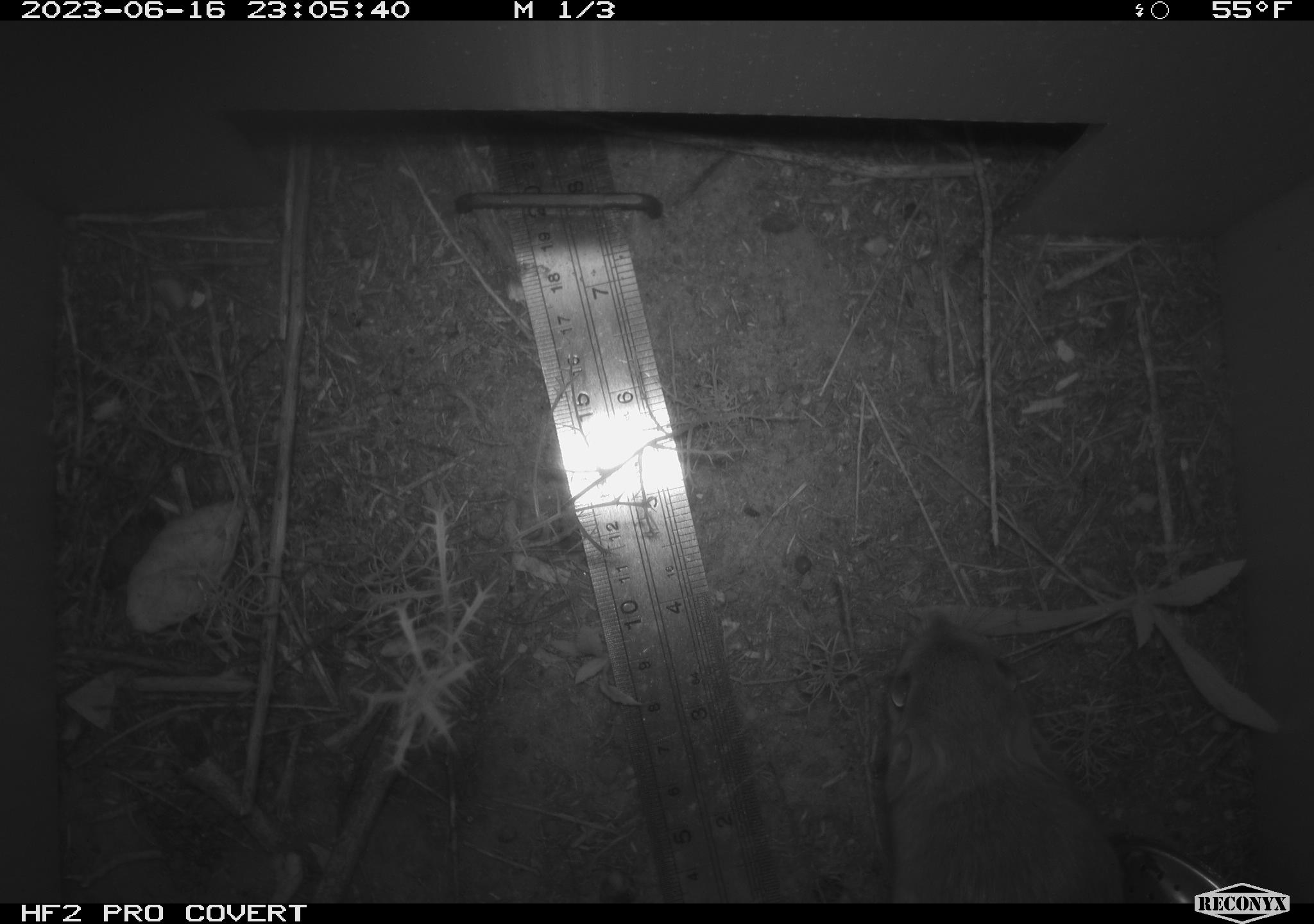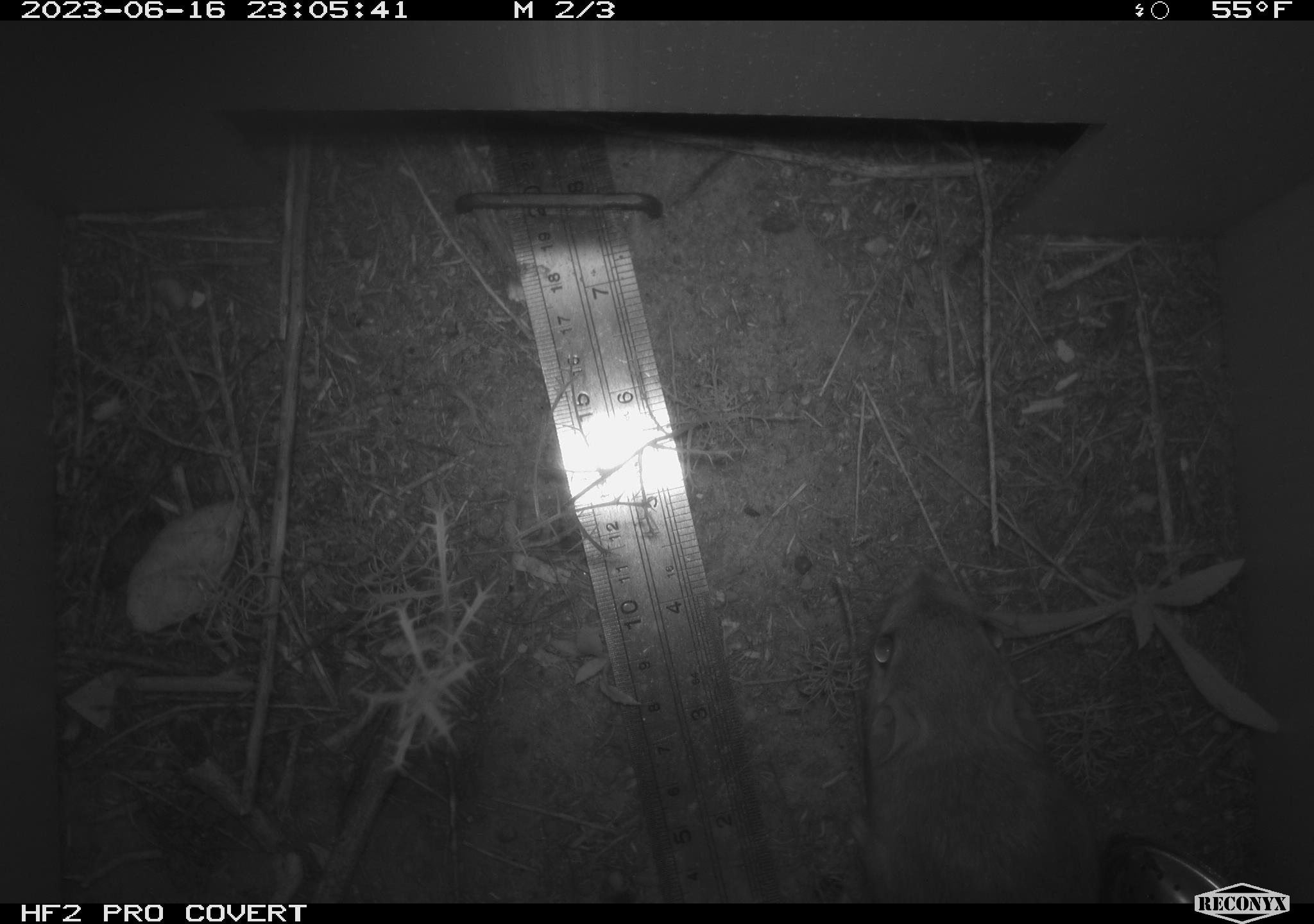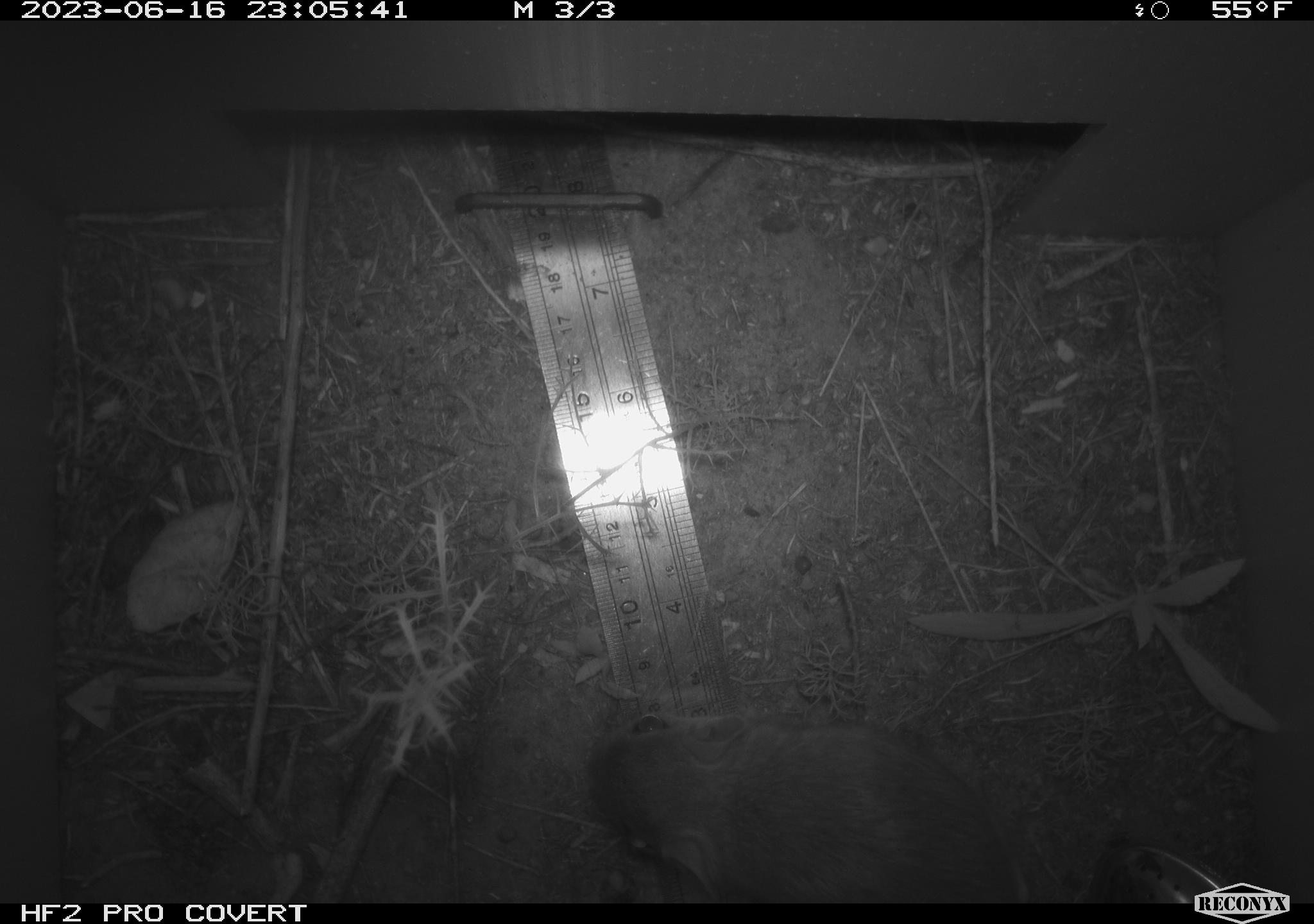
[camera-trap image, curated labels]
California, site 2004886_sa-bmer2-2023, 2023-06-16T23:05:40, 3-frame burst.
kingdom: Animalia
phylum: Chordata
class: Mammalia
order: Rodentia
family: Heteromyidae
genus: Dipodomys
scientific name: Dipodomys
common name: kangaroo rats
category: dipodomys species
Dipodomys species (kangaroo rats) (Dipodomys).